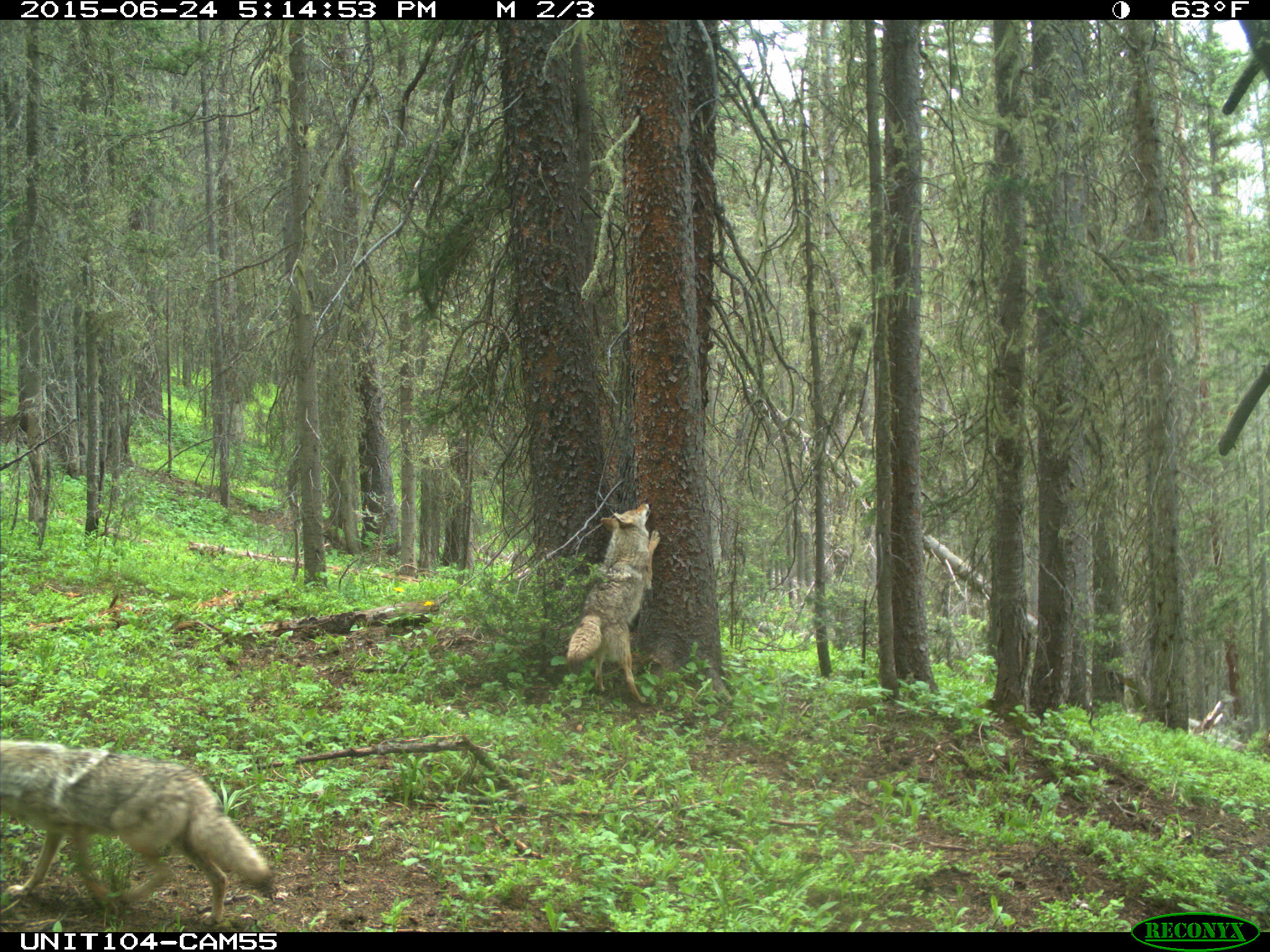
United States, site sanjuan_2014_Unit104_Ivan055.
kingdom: Animalia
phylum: Chordata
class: Mammalia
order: Carnivora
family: Canidae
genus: Canis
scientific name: Canis latrans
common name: coyote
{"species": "Canis latrans (coyote)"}